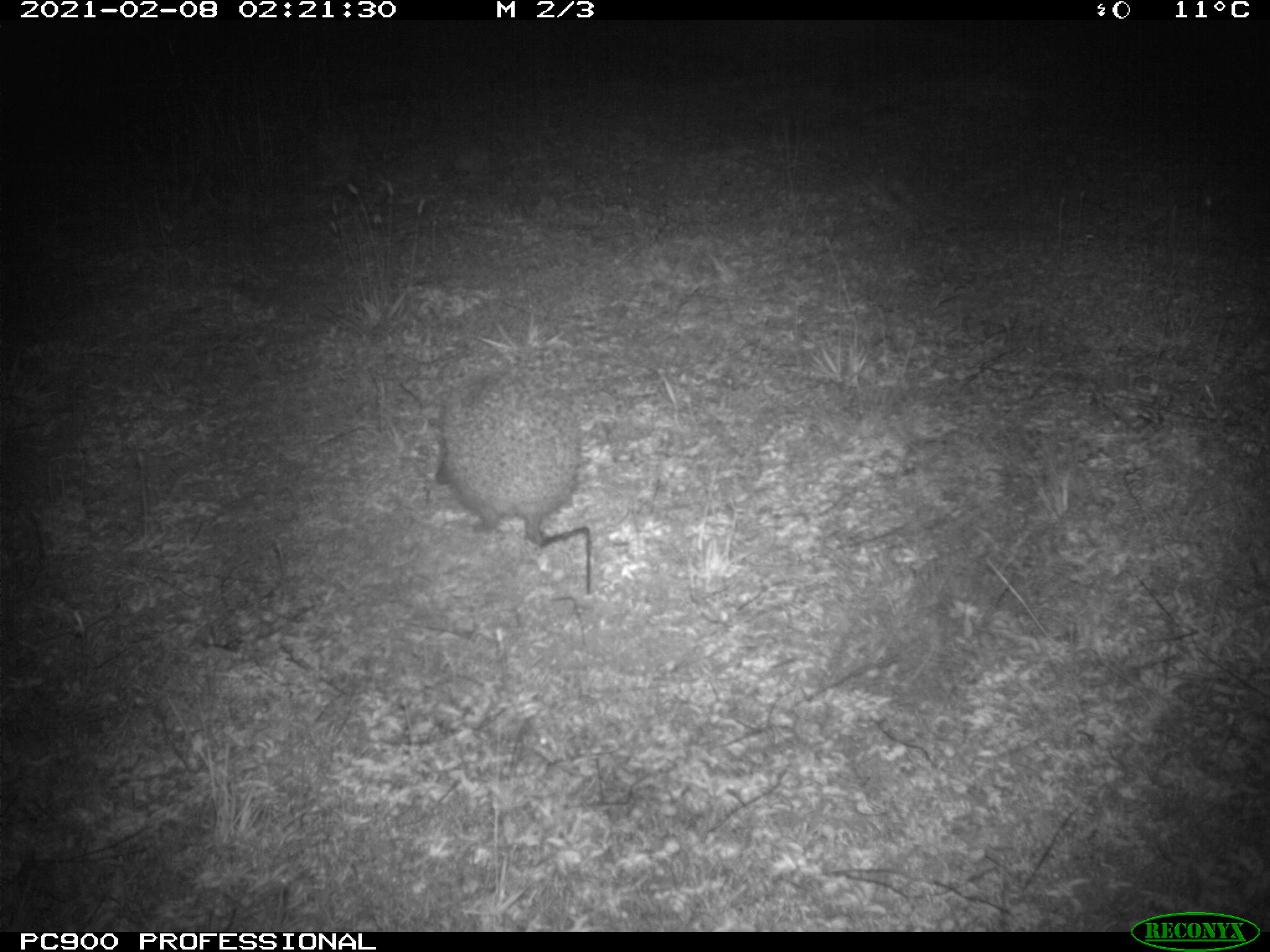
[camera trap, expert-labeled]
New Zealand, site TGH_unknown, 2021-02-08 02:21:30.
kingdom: Animalia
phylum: Chordata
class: Mammalia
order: Eulipotyphla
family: Erinaceidae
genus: Erinaceus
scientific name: Erinaceus europaeus europaeus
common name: european hedgehog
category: hedgehog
Hedgehog (european hedgehog) (Erinaceus europaeus europaeus).